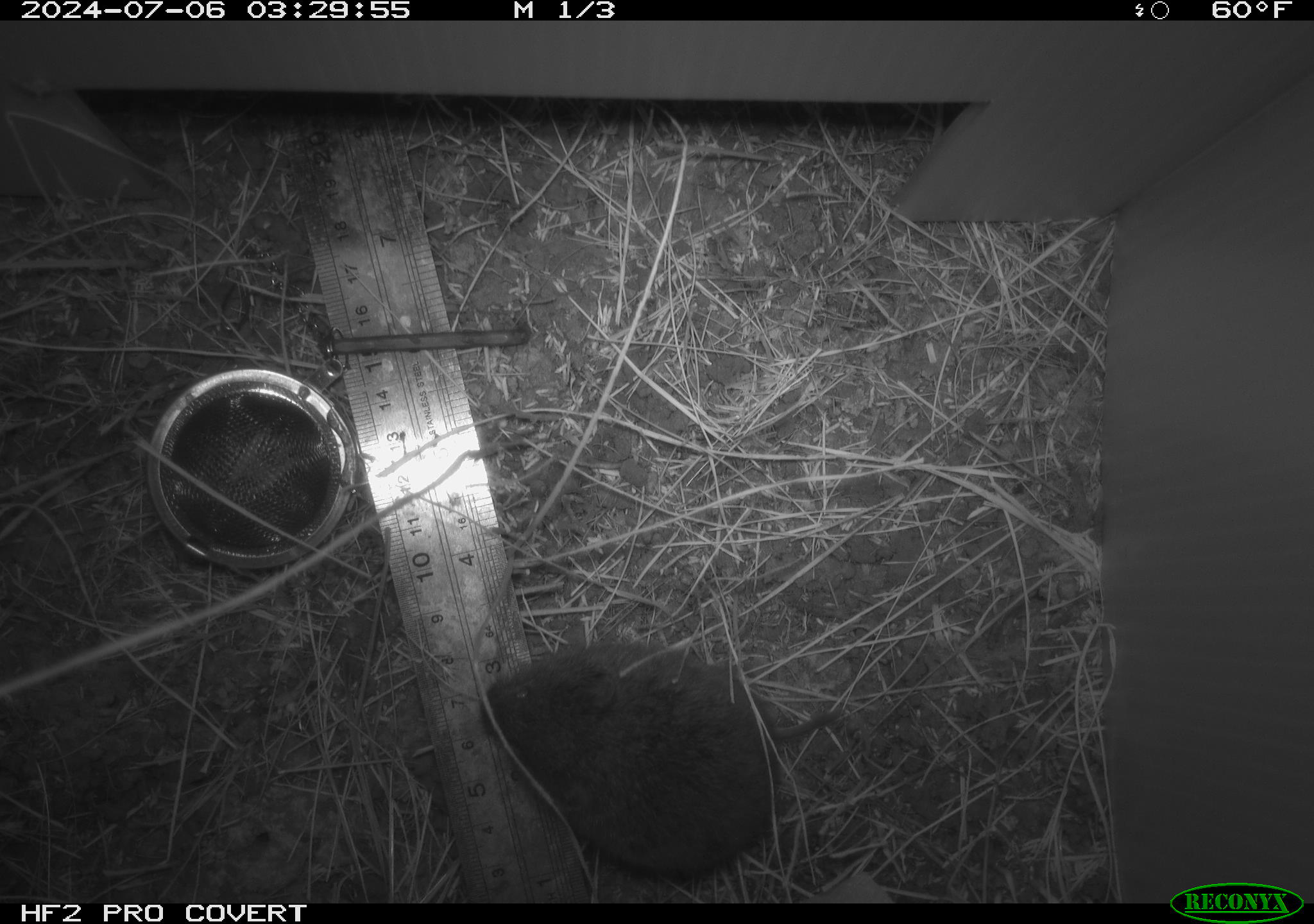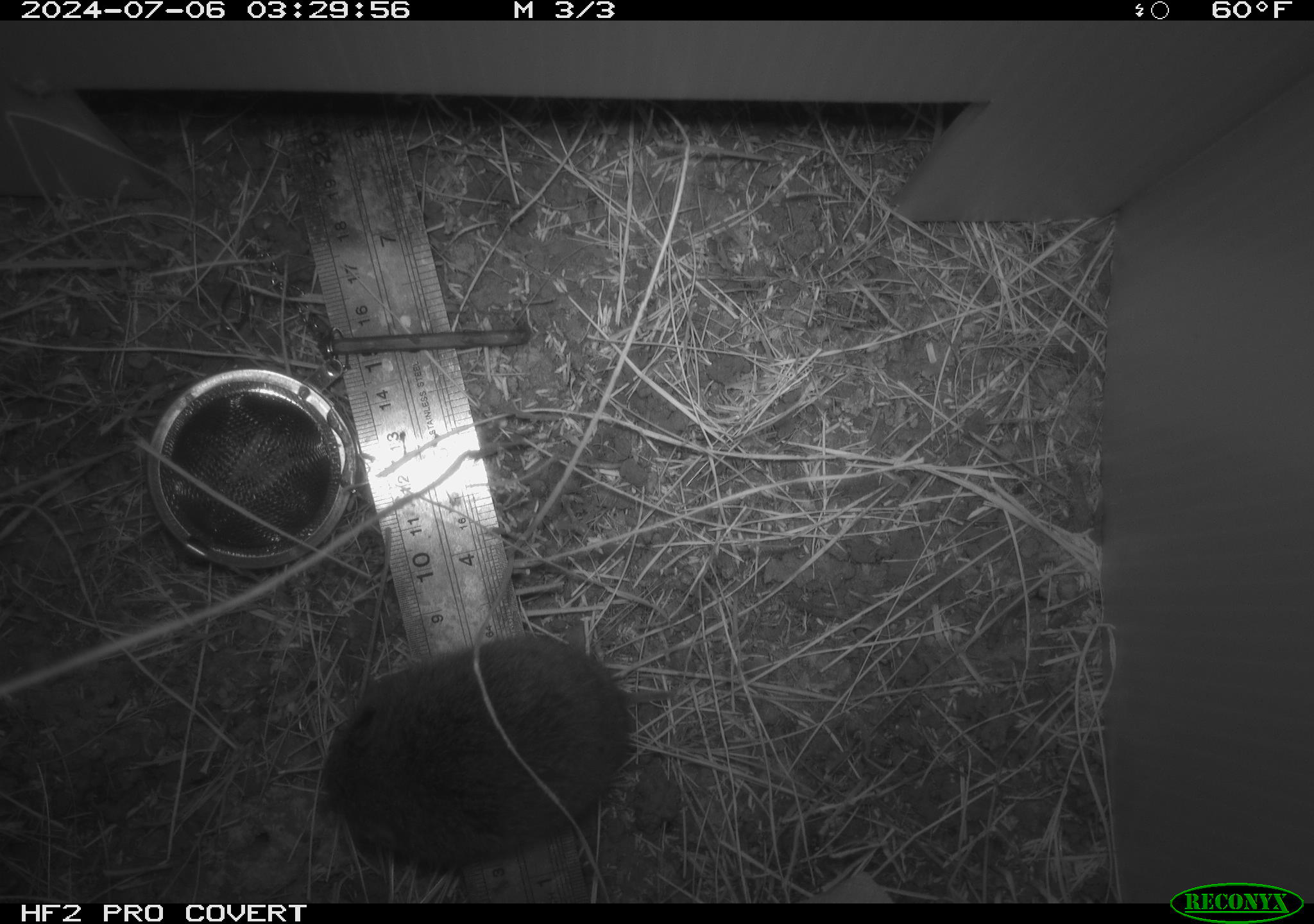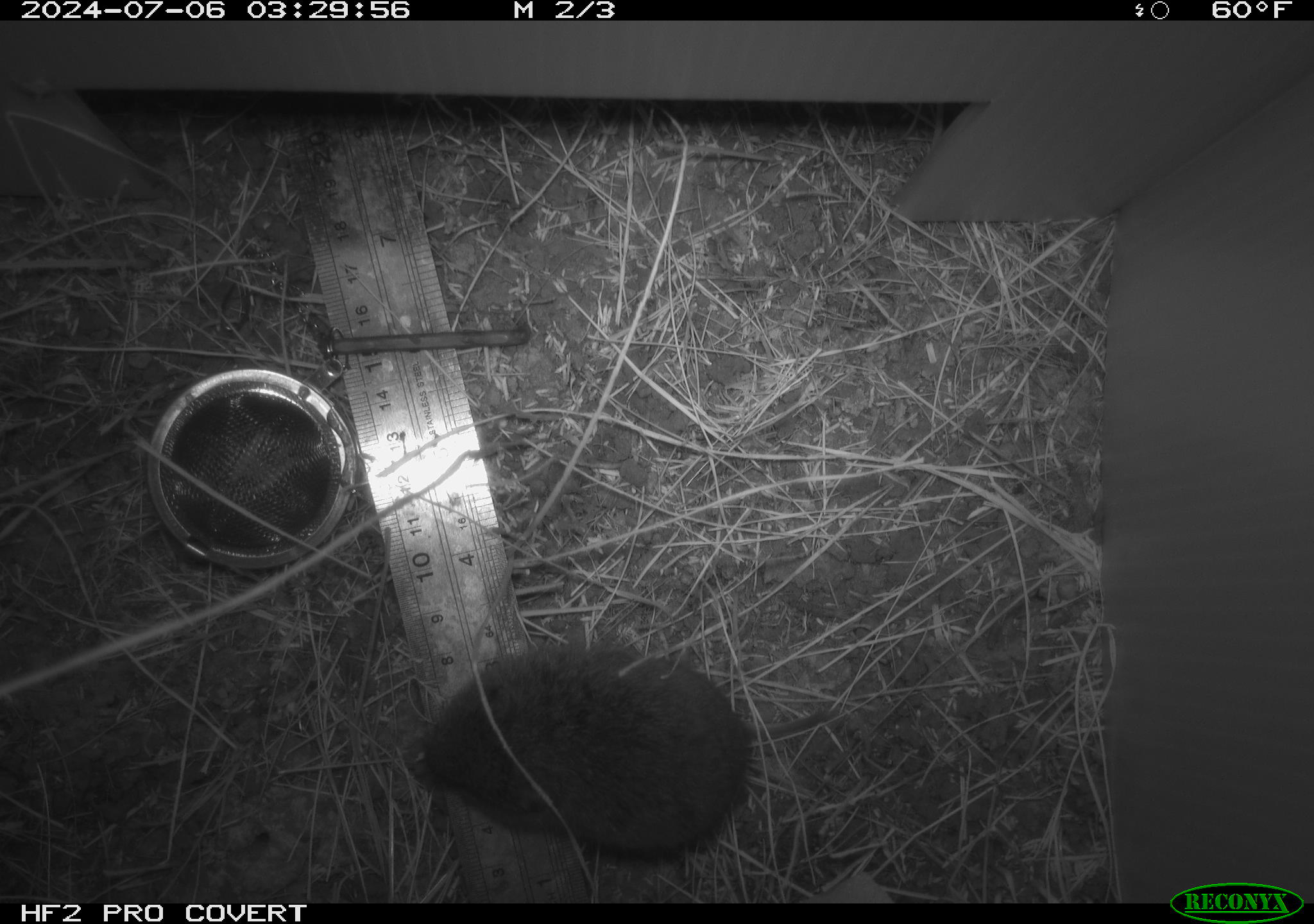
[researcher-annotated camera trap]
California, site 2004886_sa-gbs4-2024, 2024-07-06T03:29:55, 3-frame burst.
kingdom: Animalia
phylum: Chordata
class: Mammalia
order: Rodentia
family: Cricetidae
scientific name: Arvicolinae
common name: voles, lemmings, and muskrats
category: arvicolinae subfamily